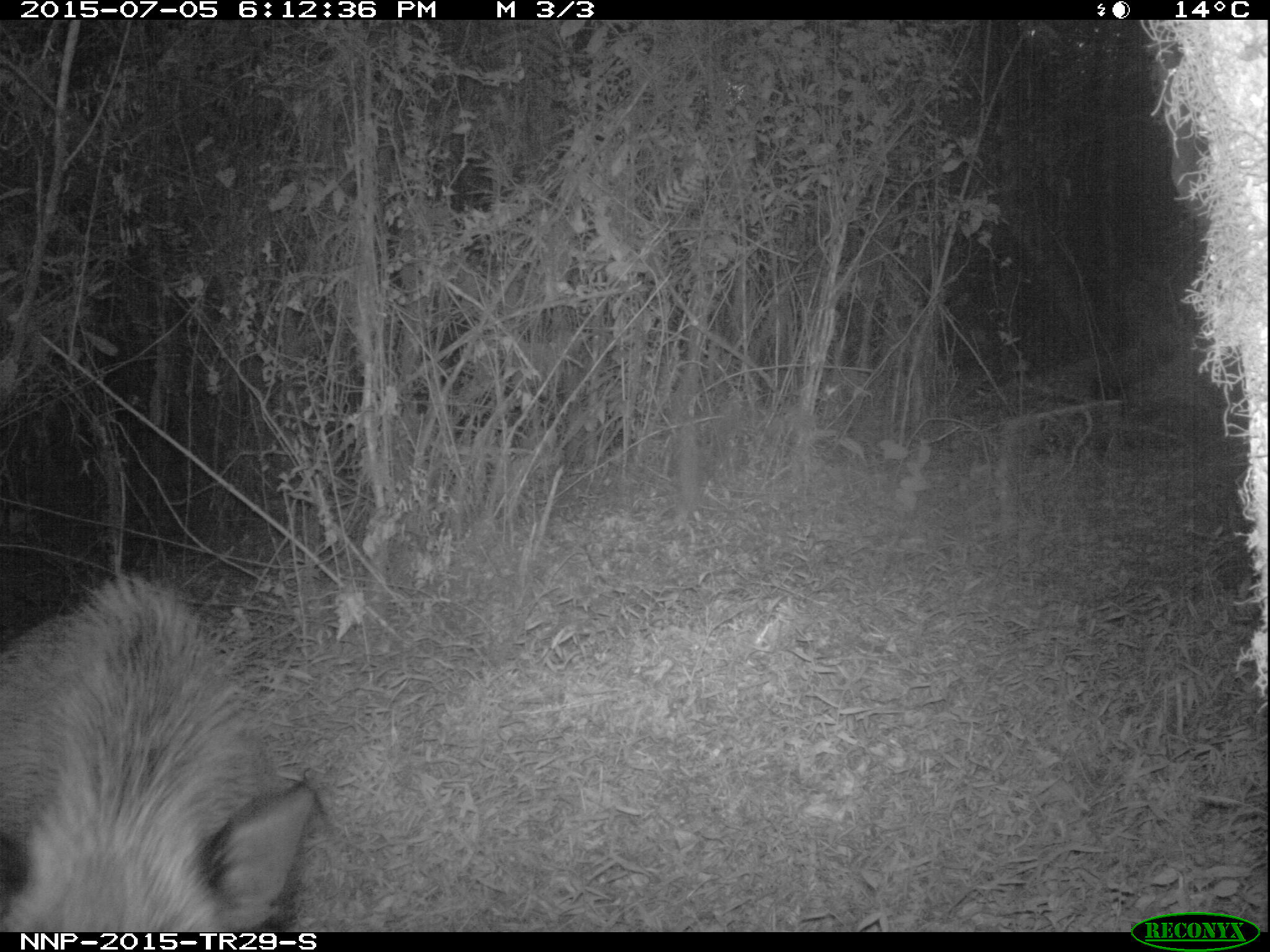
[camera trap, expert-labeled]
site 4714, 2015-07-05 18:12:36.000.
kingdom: Animalia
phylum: Chordata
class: Mammalia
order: Artiodactyla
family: Suidae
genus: Potamochoerus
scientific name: Potamochoerus larvatus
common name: bushpig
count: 1